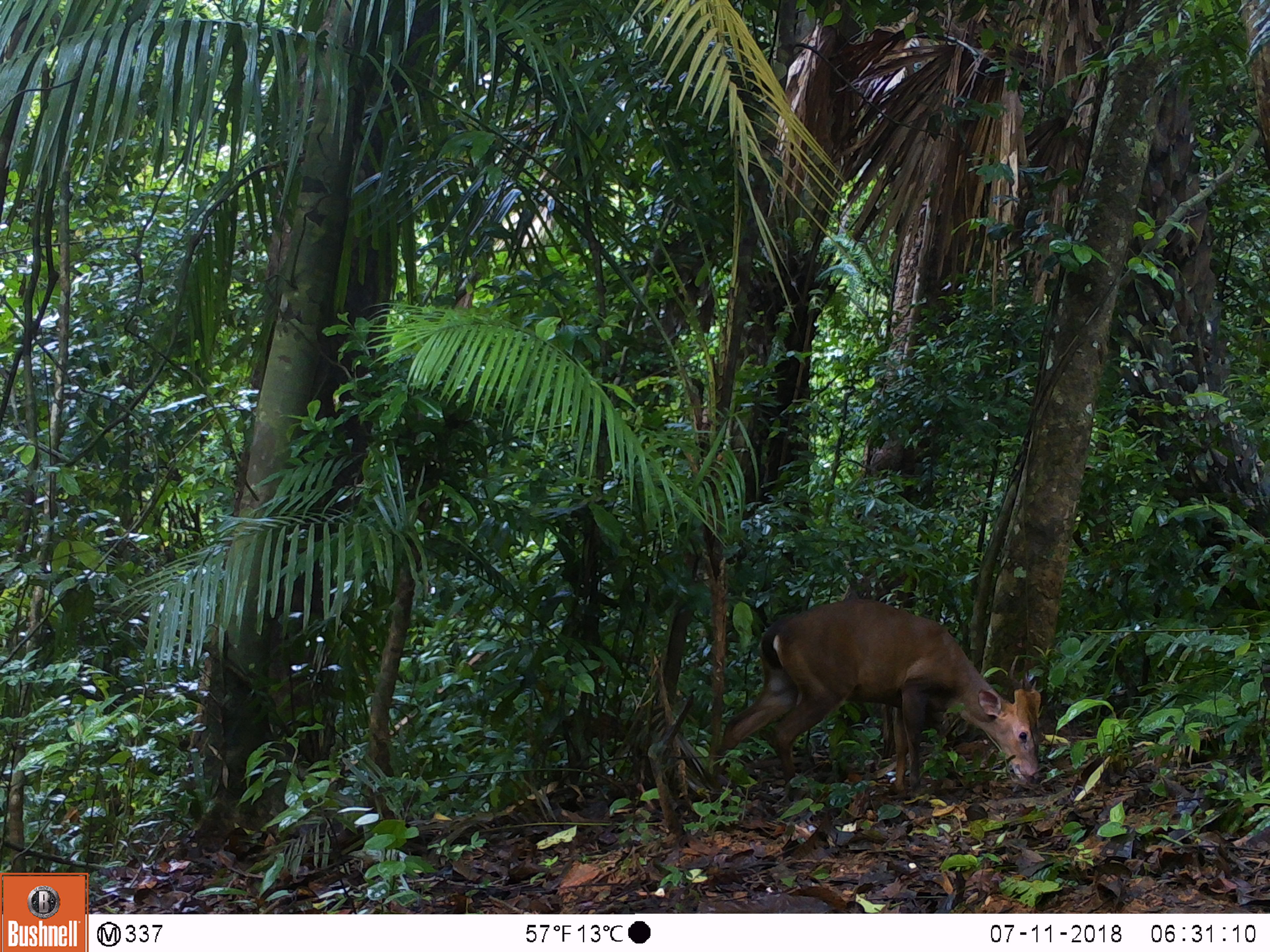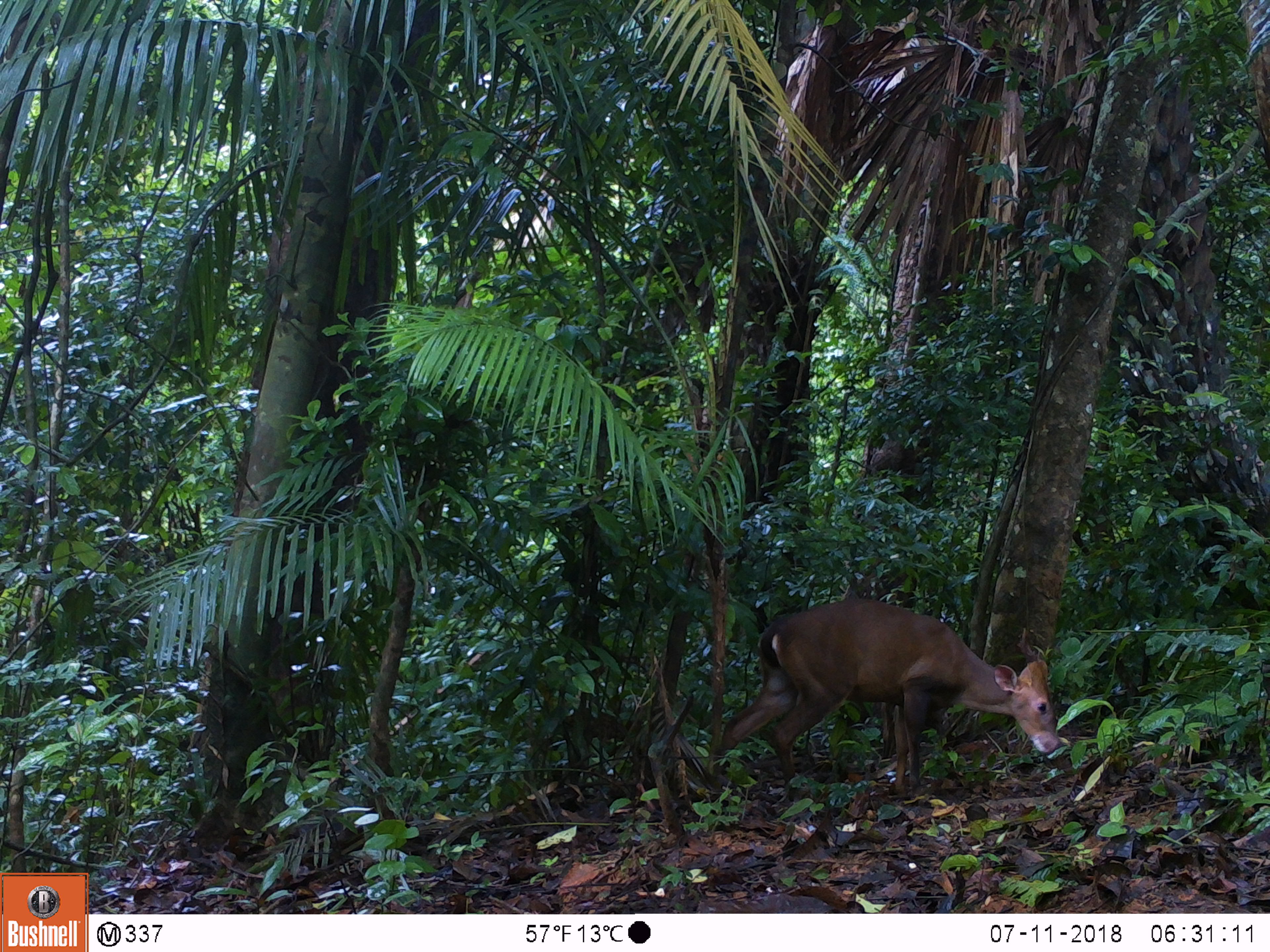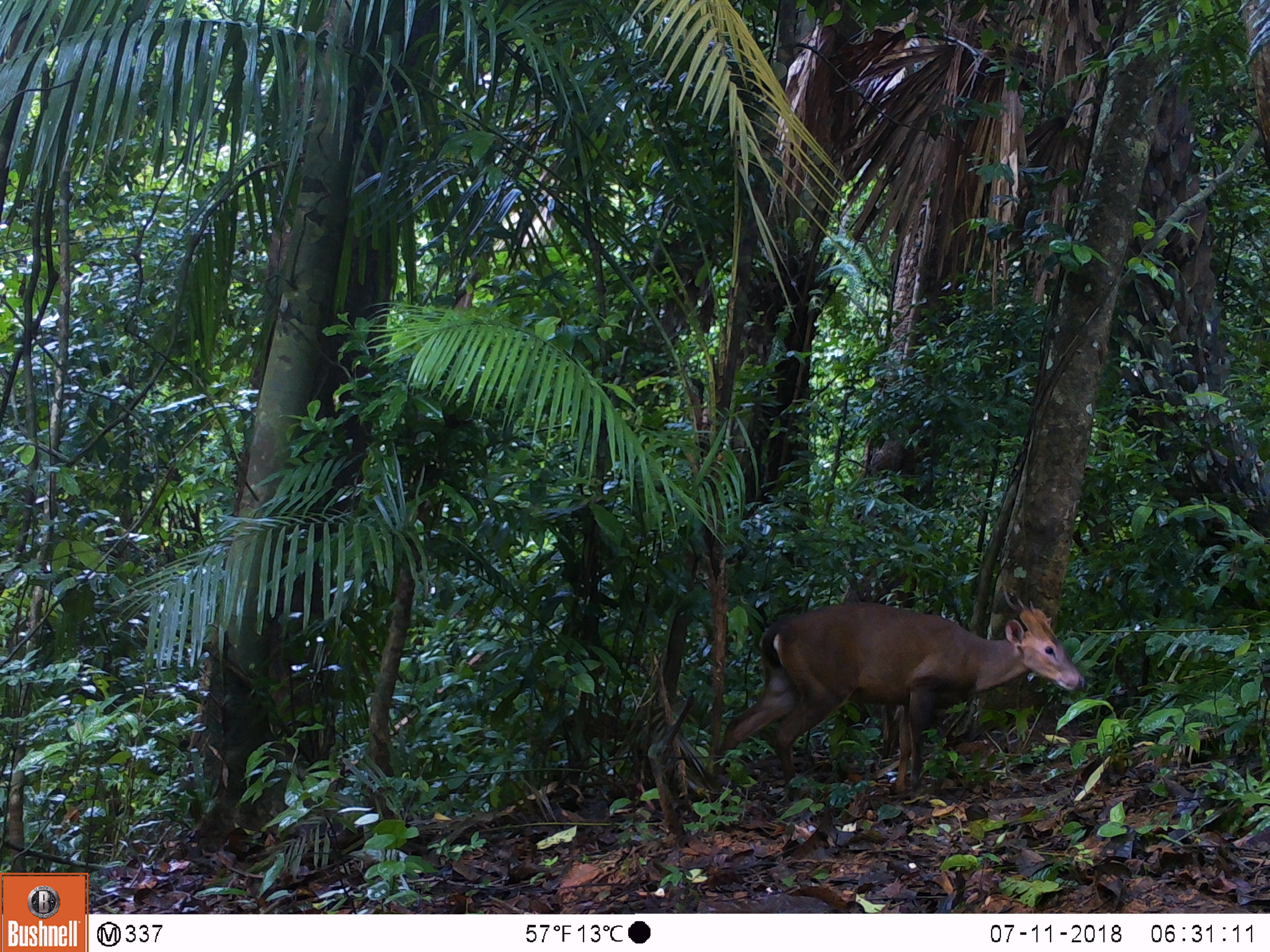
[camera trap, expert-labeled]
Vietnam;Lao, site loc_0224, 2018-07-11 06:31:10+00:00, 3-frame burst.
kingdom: Animalia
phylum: Chordata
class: Mammalia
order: Artiodactyla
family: Cervidae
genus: Muntiacus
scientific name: Muntiacus vuquangensis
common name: large-antlered muntjac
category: large antlered muntjac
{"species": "large antlered muntjac (large-antlered muntjac) (Muntiacus vuquangensis)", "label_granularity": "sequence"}